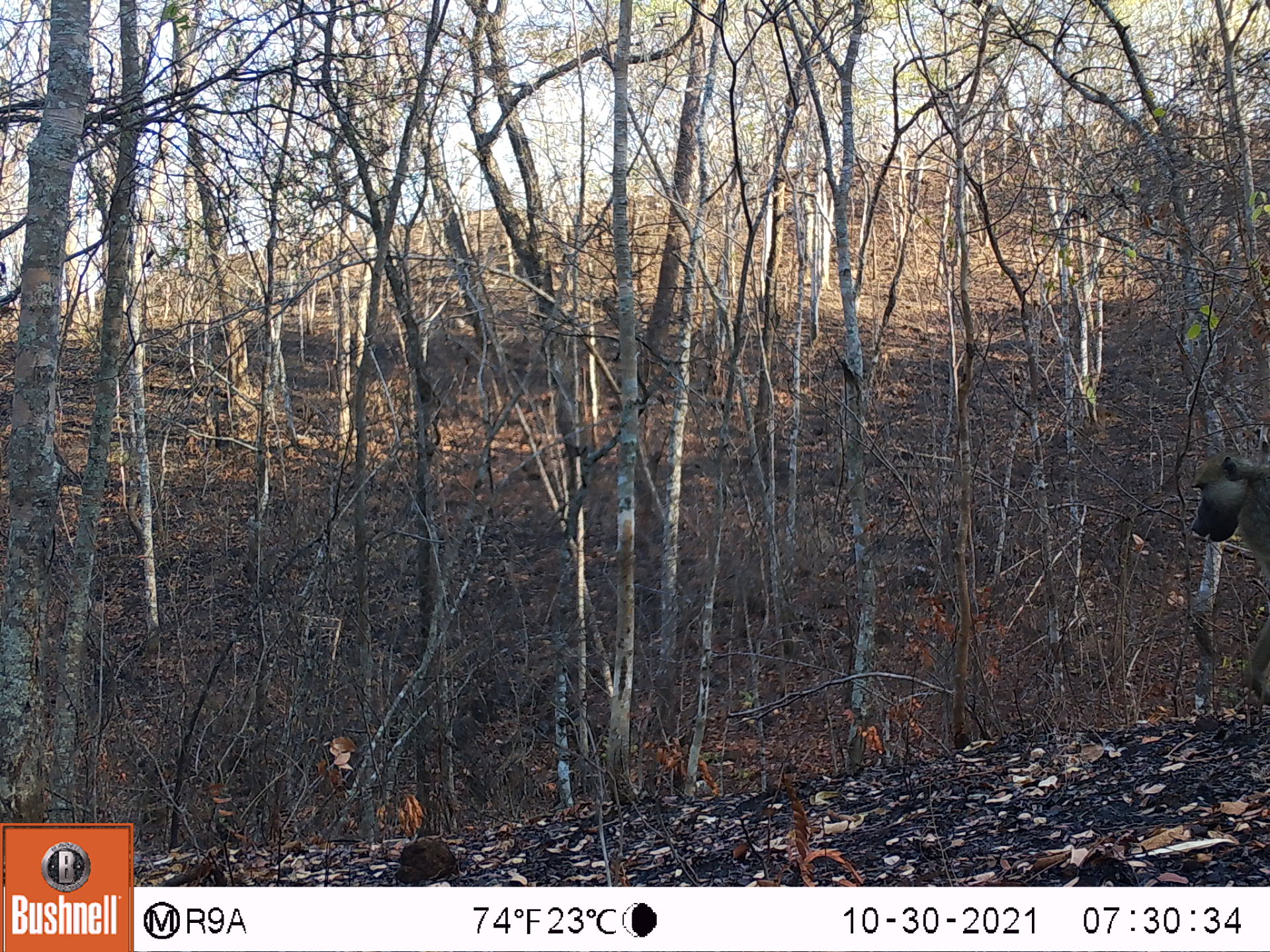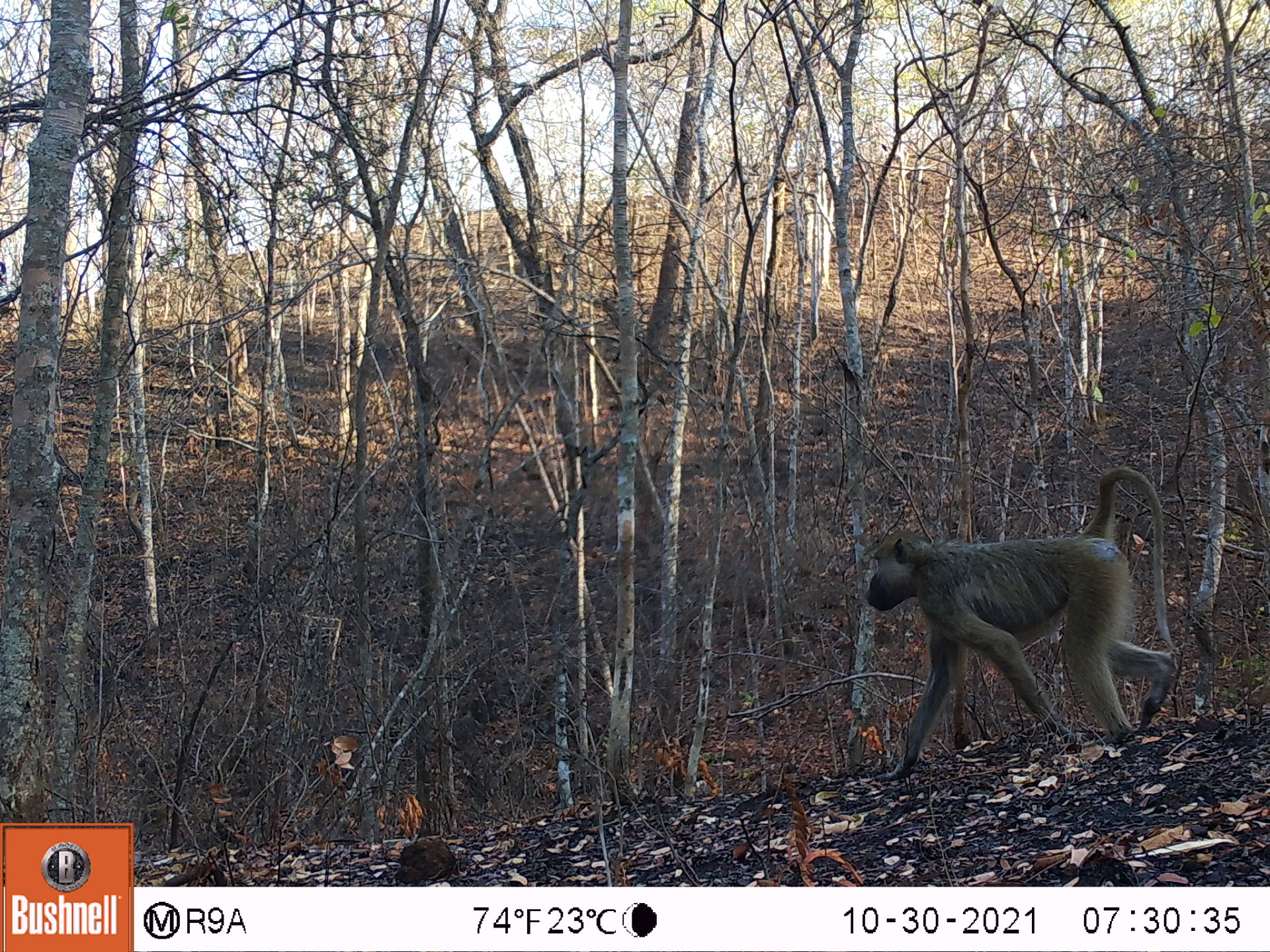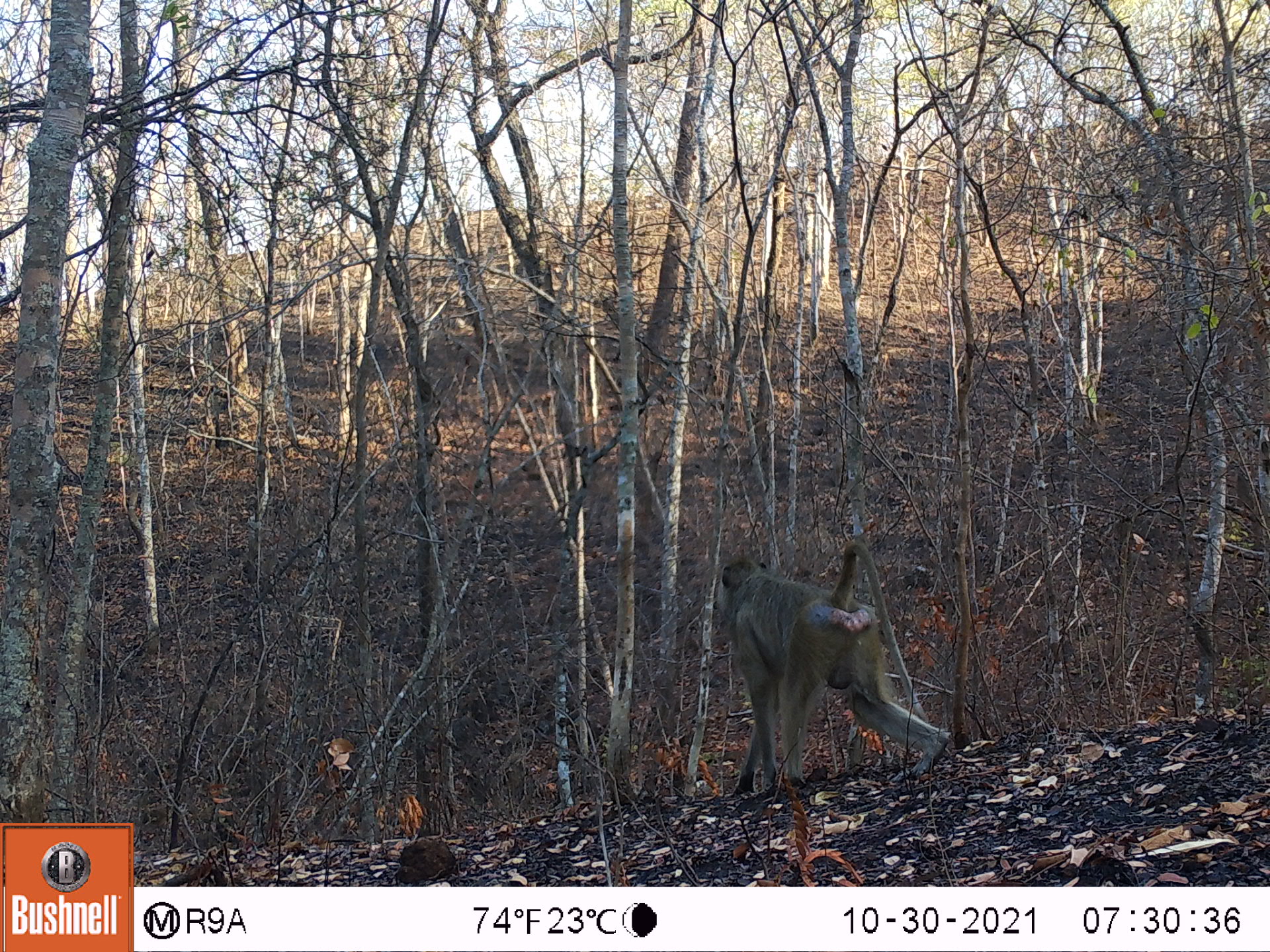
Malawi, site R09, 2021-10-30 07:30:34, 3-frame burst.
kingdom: Animalia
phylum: Chordata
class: Mammalia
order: Primates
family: Cercopithecidae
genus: Papio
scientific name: Papio cynocephalus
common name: yellow baboon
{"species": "yellow baboon (Papio cynocephalus)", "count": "1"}